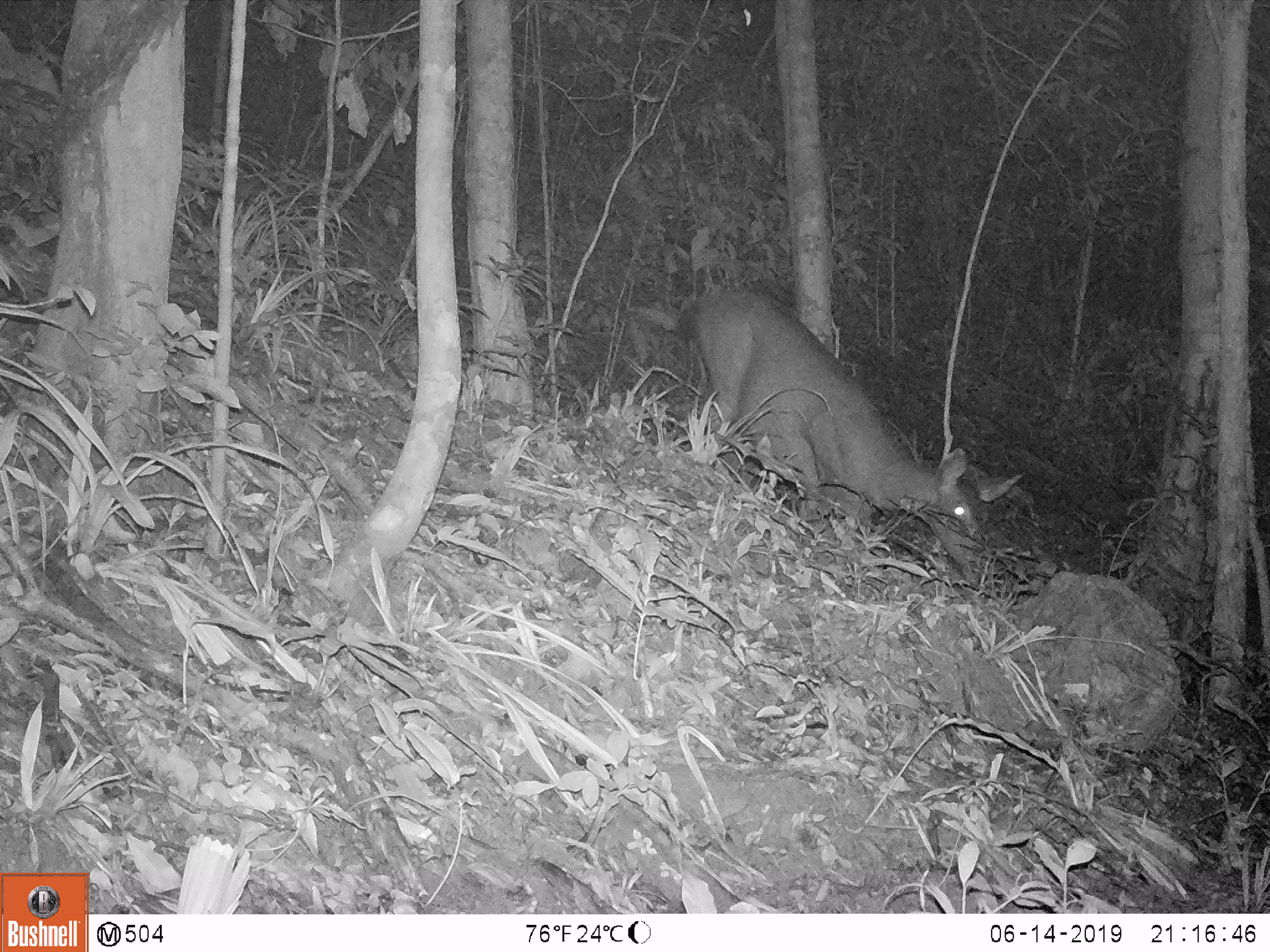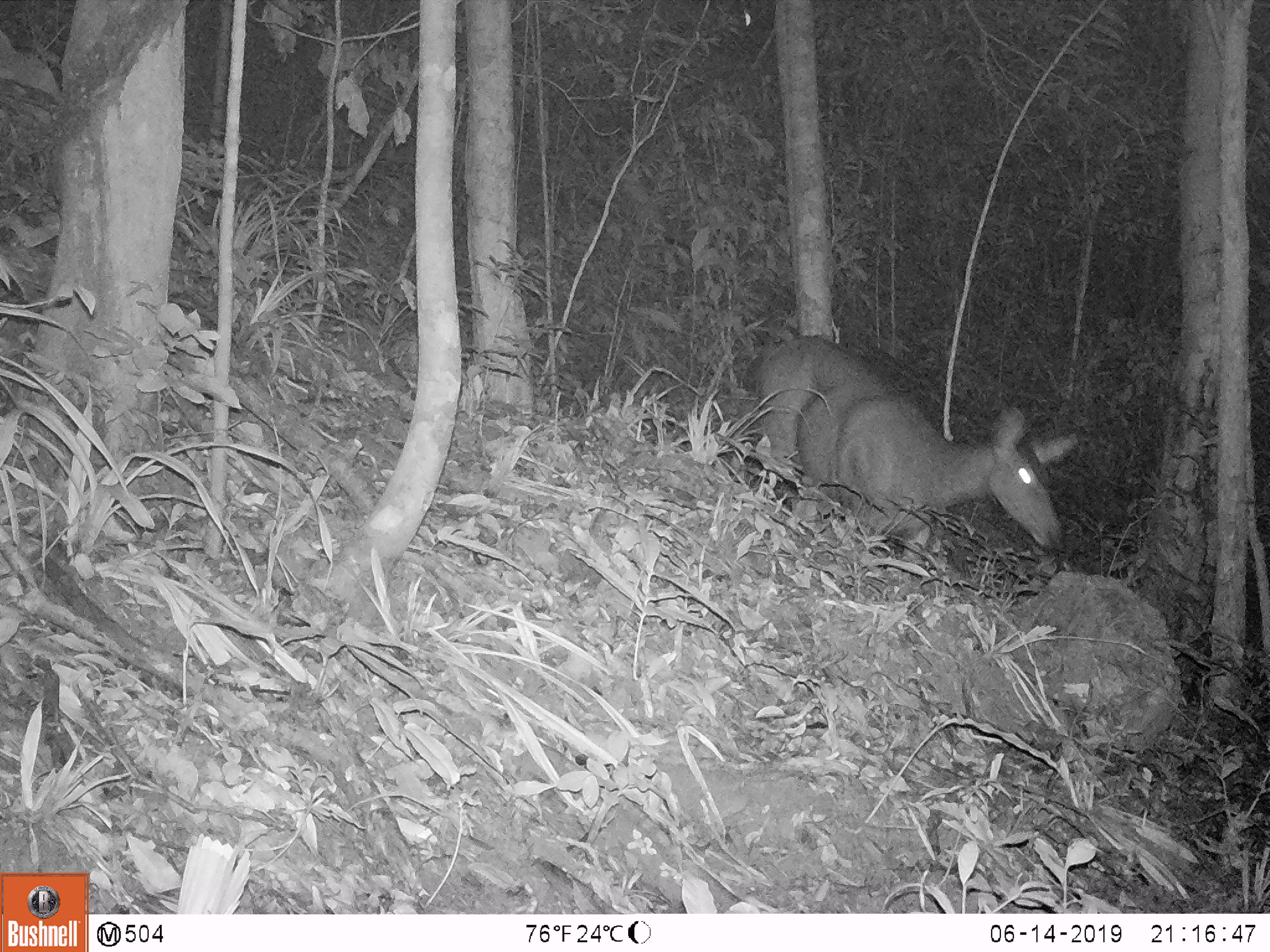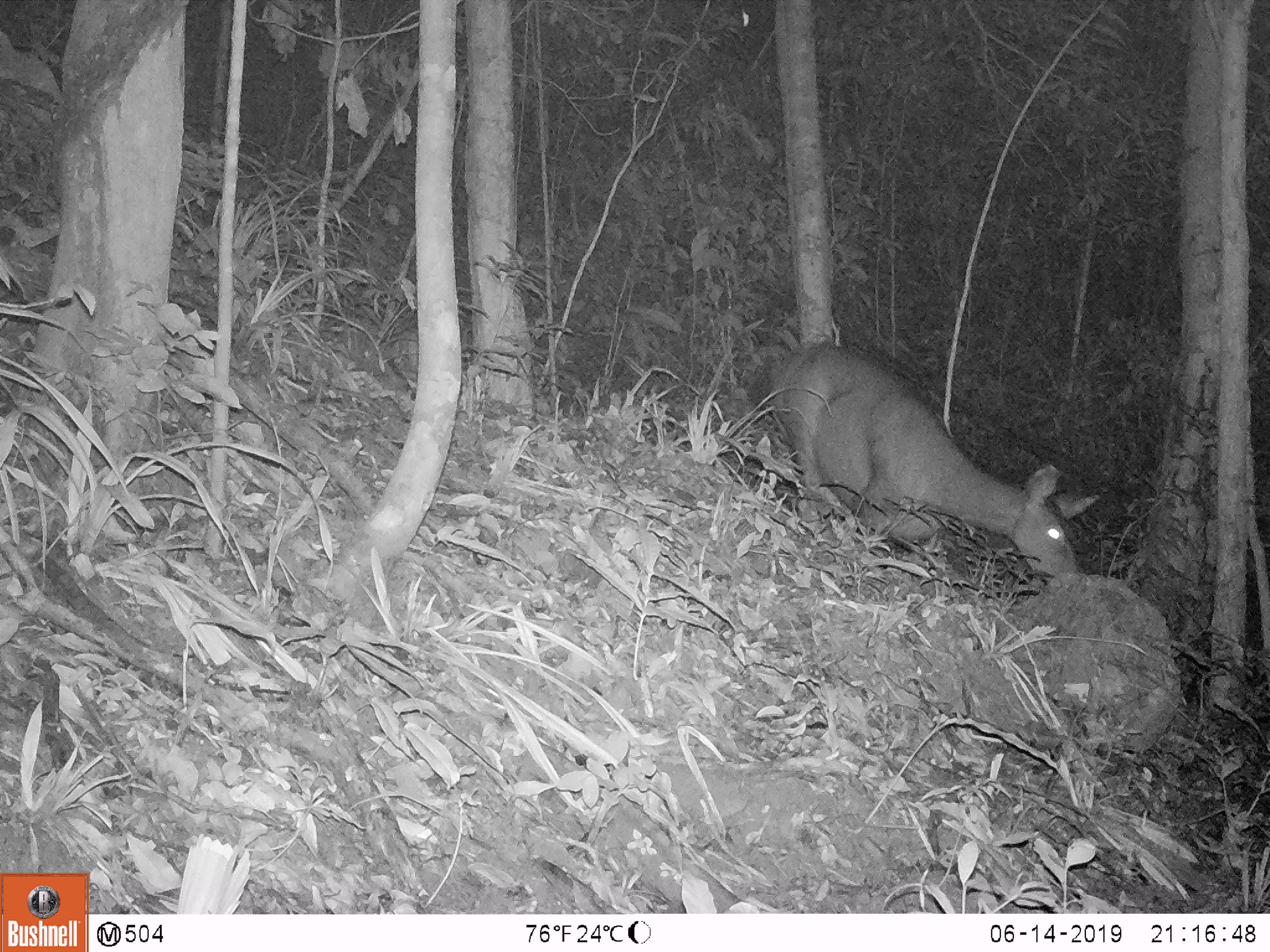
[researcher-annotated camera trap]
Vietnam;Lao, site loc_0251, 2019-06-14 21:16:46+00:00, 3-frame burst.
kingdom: Animalia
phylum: Chordata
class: Mammalia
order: Artiodactyla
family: Cervidae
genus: Rusa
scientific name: Rusa unicolor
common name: sambar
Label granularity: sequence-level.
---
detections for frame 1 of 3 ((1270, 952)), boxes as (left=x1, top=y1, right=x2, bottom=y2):
sambar: (left=692, top=290, right=974, bottom=531)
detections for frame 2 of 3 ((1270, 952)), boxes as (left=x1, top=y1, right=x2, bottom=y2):
sambar: (left=756, top=335, right=1078, bottom=547)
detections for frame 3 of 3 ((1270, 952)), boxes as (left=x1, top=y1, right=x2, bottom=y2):
sambar: (left=748, top=342, right=1098, bottom=584)